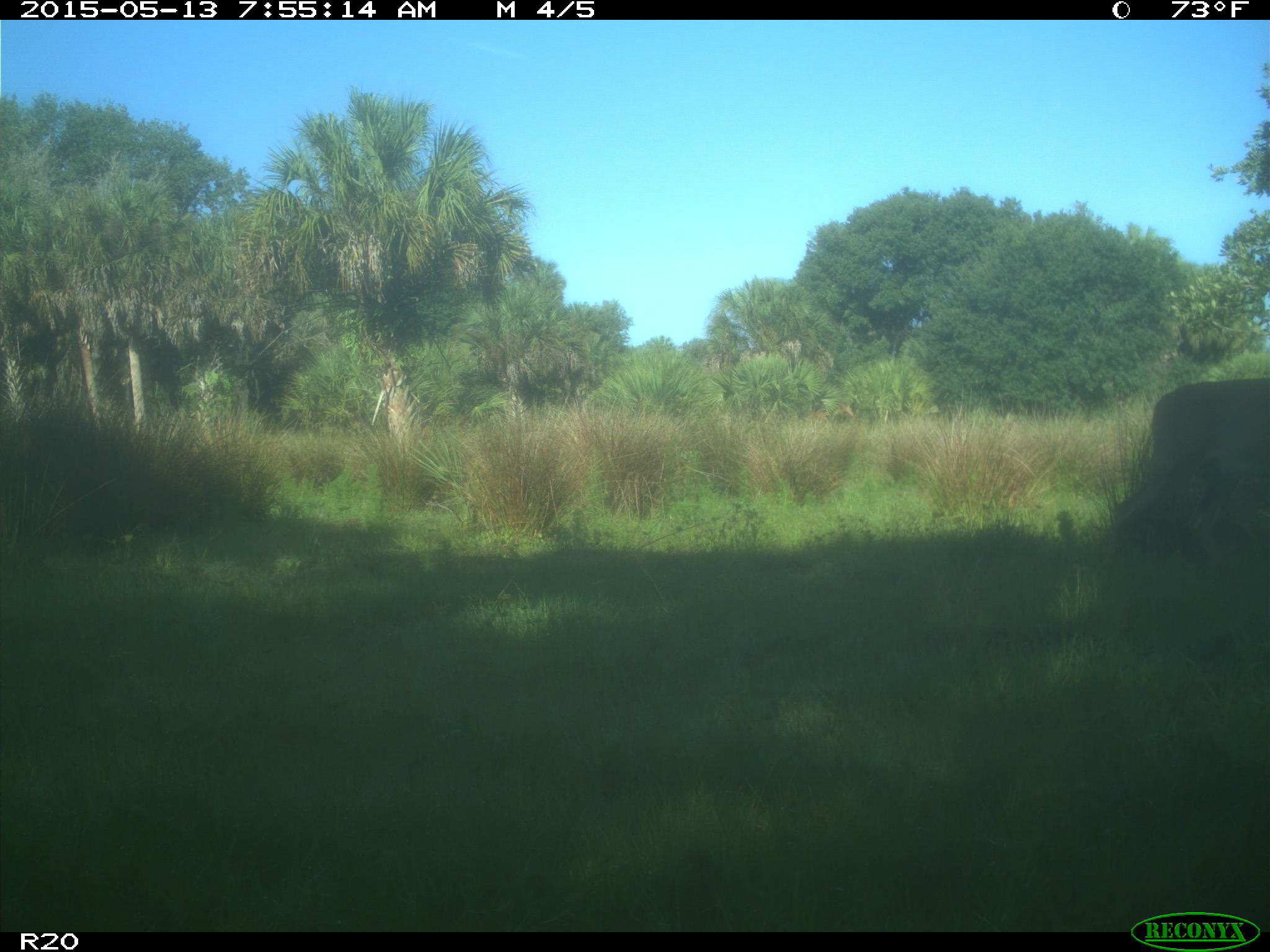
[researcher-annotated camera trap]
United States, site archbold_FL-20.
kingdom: Animalia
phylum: Chordata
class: Mammalia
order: Artiodactyla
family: Cervidae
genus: Odocoileus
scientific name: Odocoileus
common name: deer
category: unidentified deer